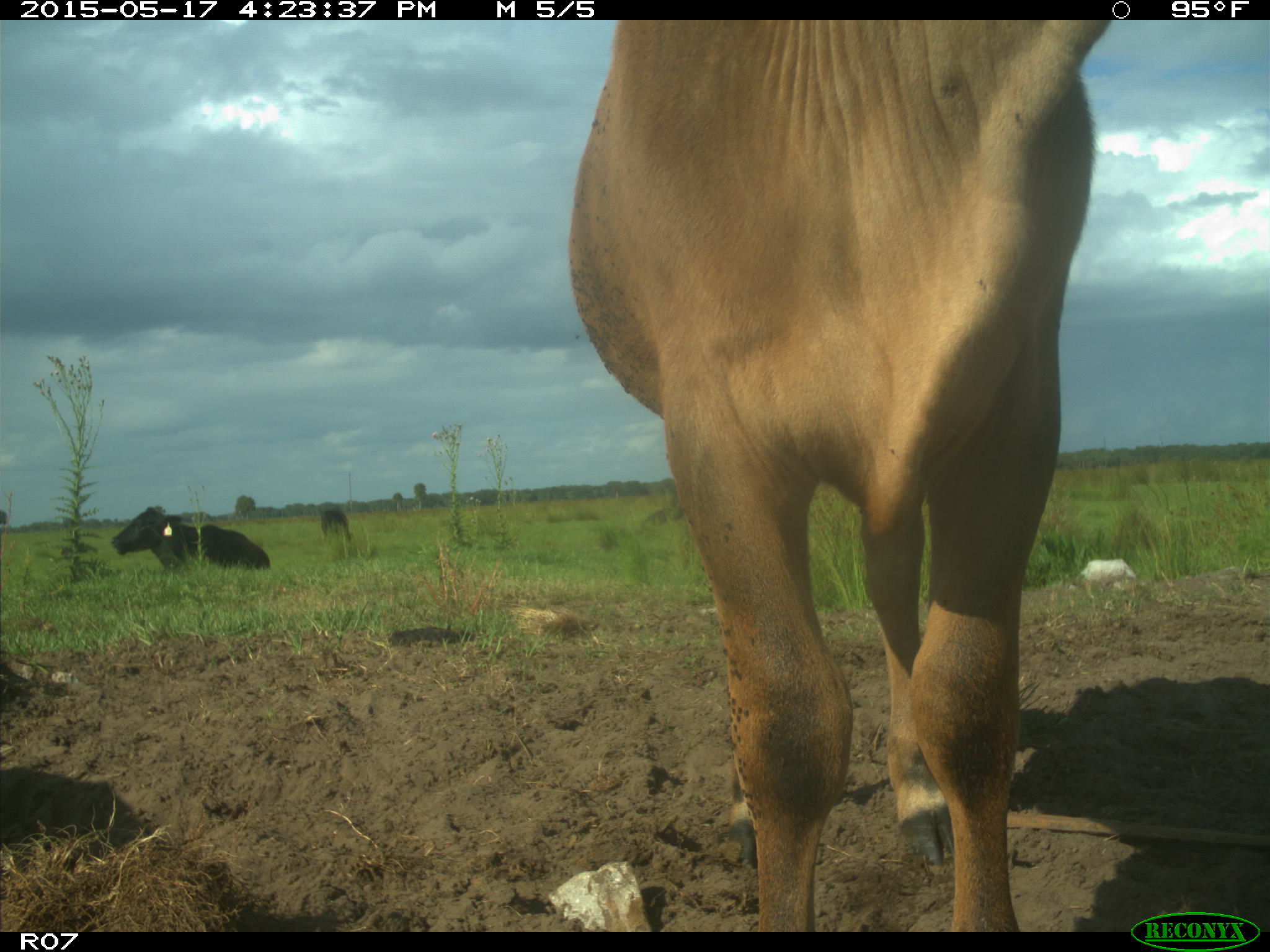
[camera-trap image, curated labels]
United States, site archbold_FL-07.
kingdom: Animalia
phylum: Chordata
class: Mammalia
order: Artiodactyla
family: Bovidae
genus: Bos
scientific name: Bos taurus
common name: domestic cow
Bos taurus (domestic cow).